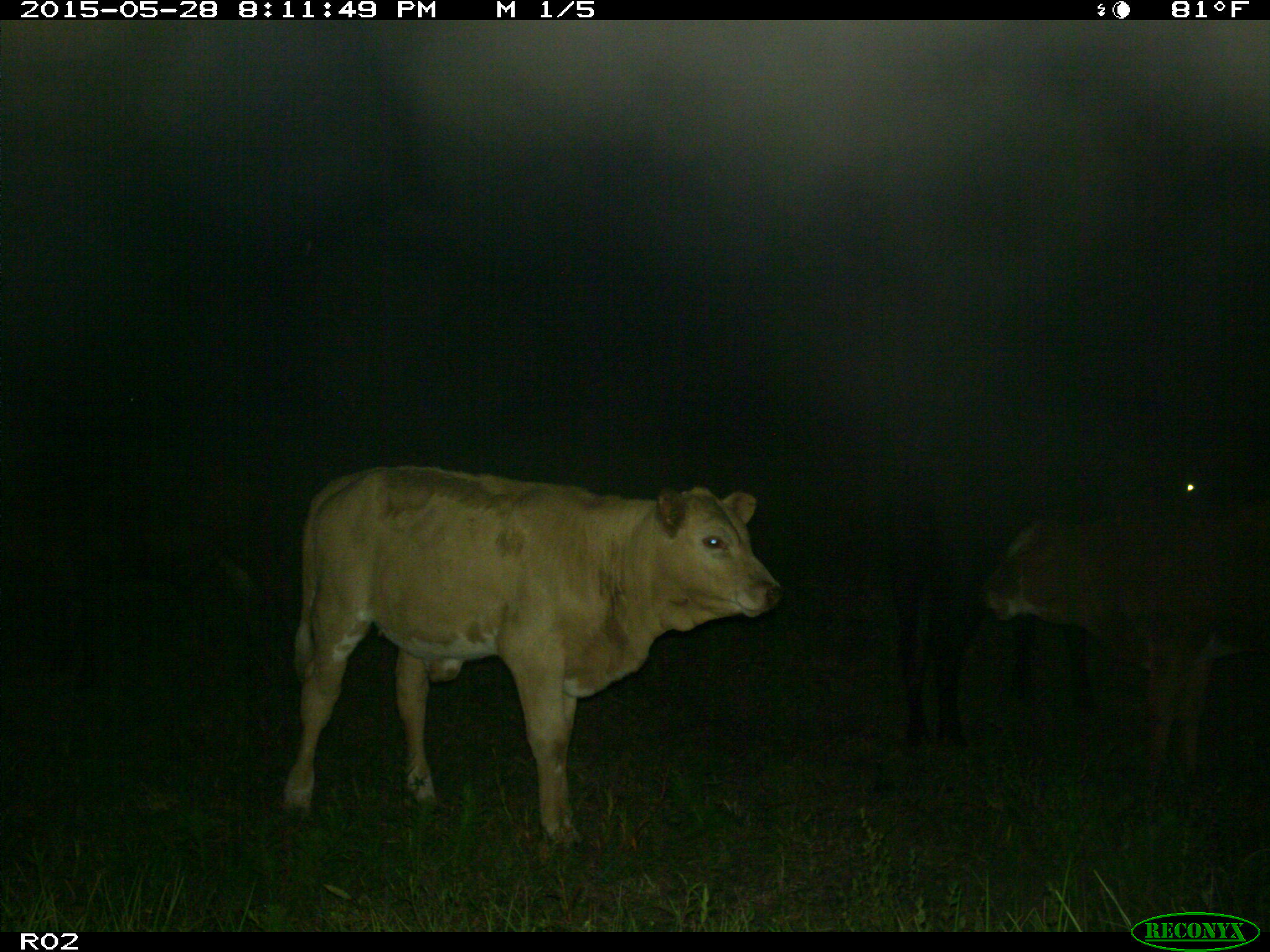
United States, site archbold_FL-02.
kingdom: Animalia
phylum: Chordata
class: Mammalia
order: Artiodactyla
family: Bovidae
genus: Bos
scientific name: Bos taurus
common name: domestic cow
Bos taurus (domestic cow).